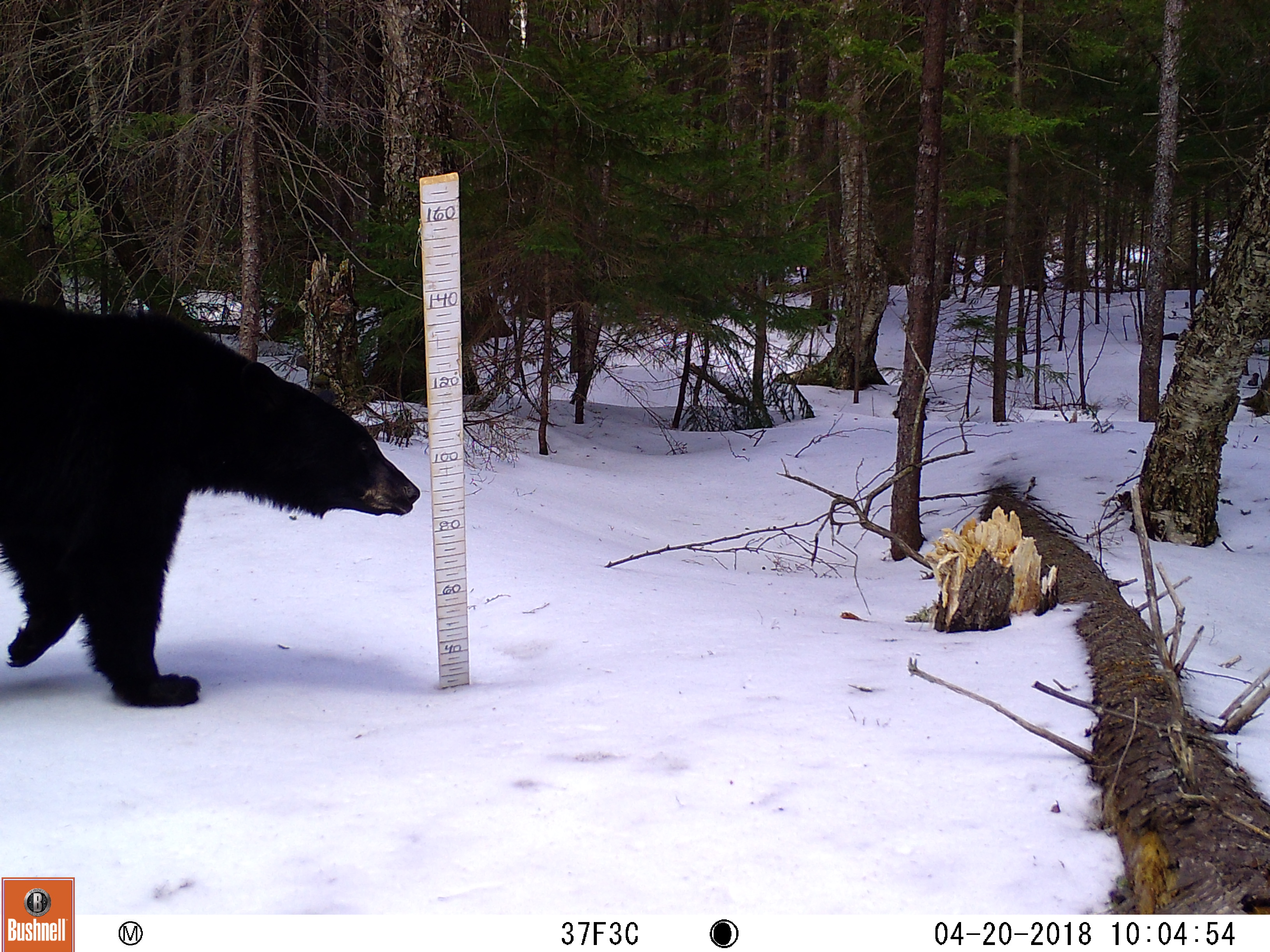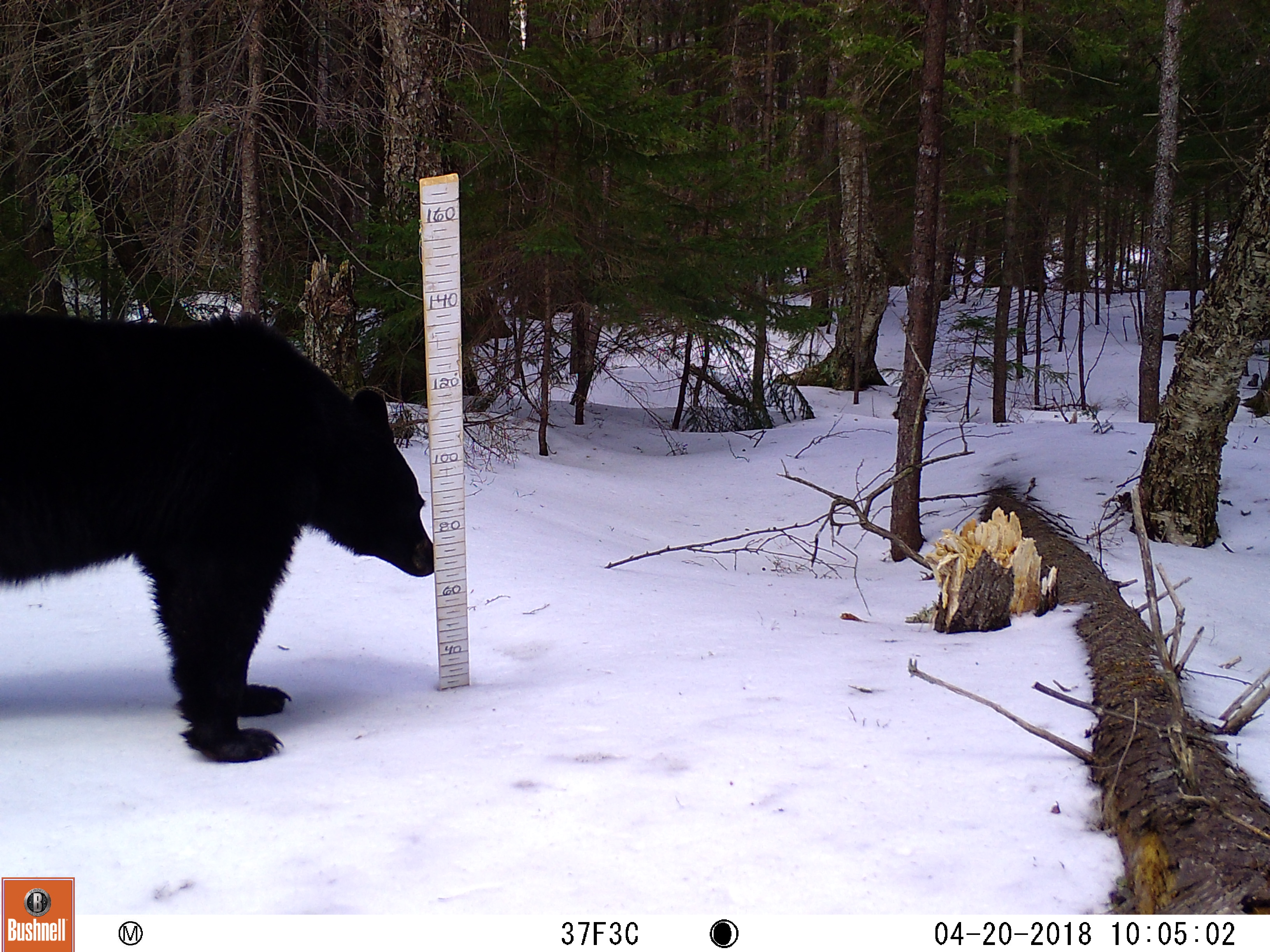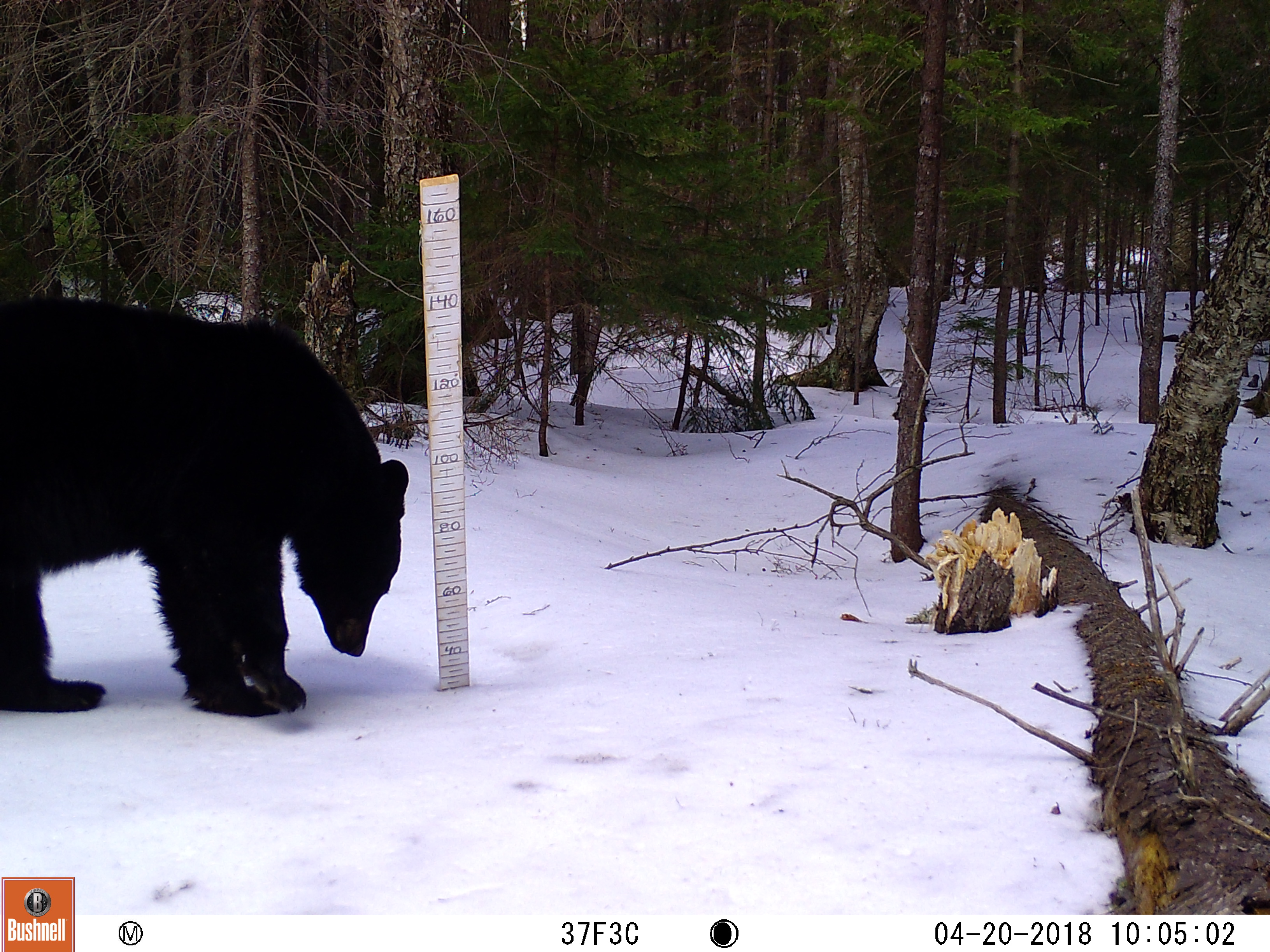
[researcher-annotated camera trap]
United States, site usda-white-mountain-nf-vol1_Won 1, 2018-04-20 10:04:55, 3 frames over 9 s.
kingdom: Animalia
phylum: Chordata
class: Mammalia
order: Carnivora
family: Ursidae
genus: Ursus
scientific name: Ursus americanus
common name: black bear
Black bear (Ursus americanus).